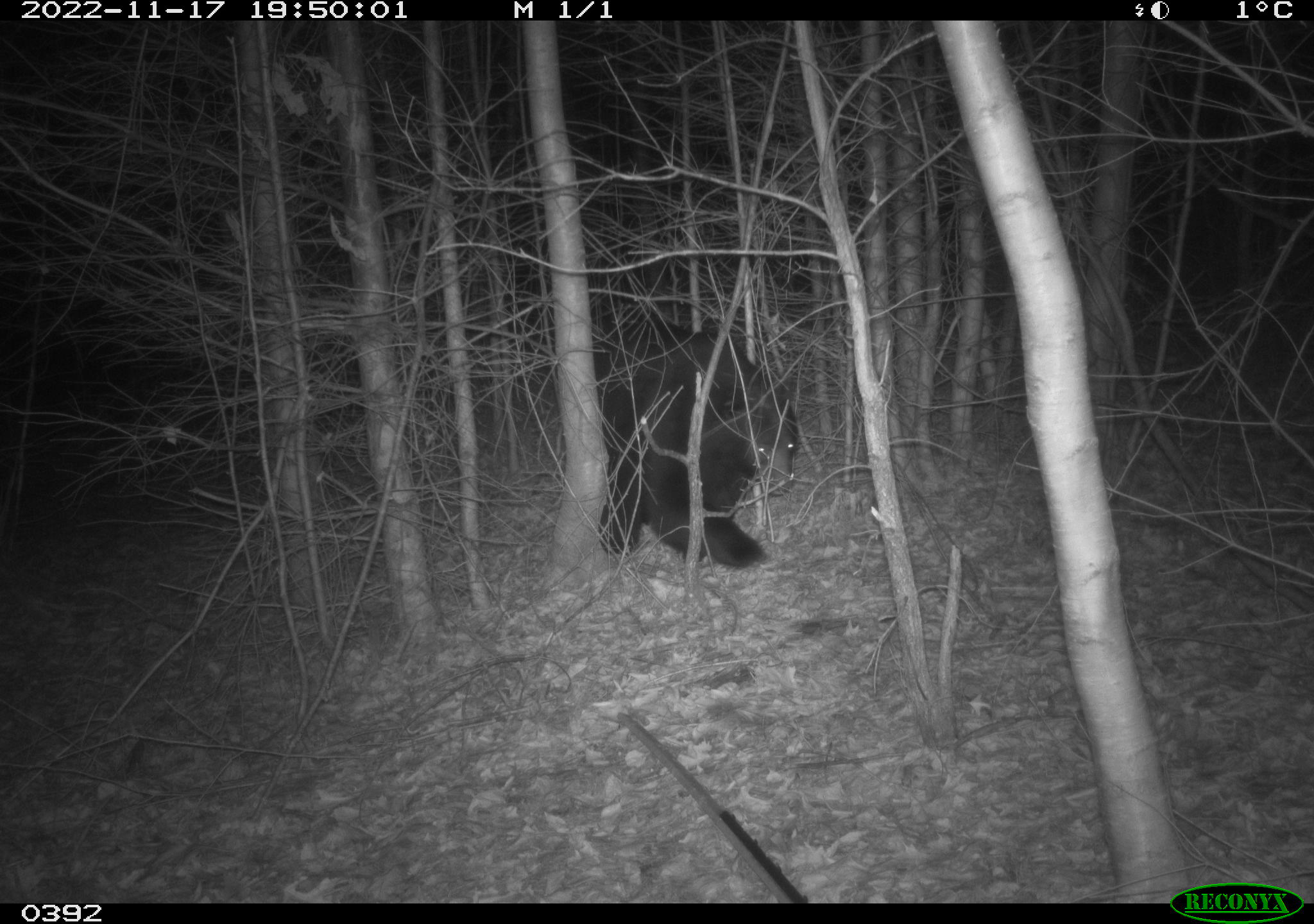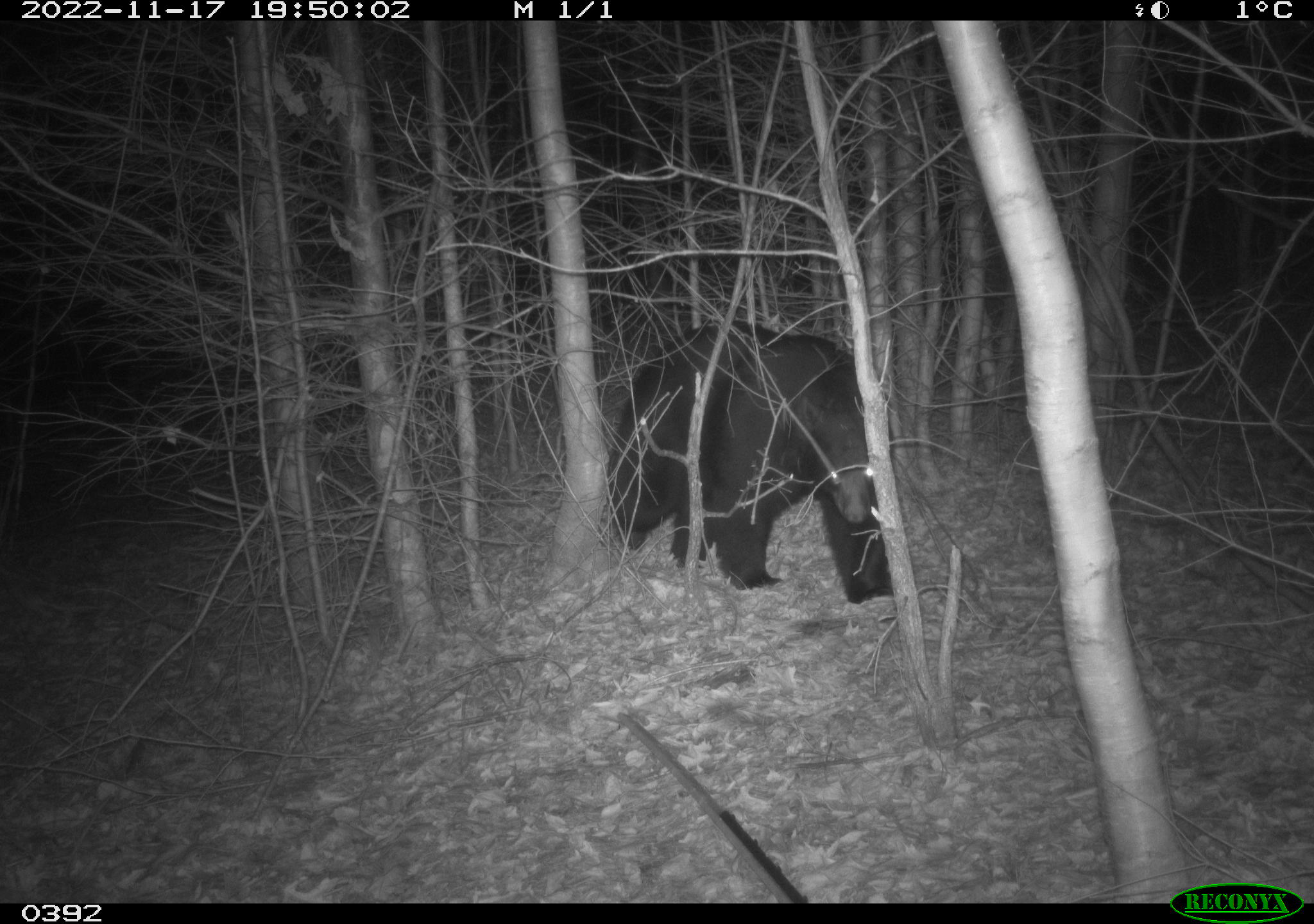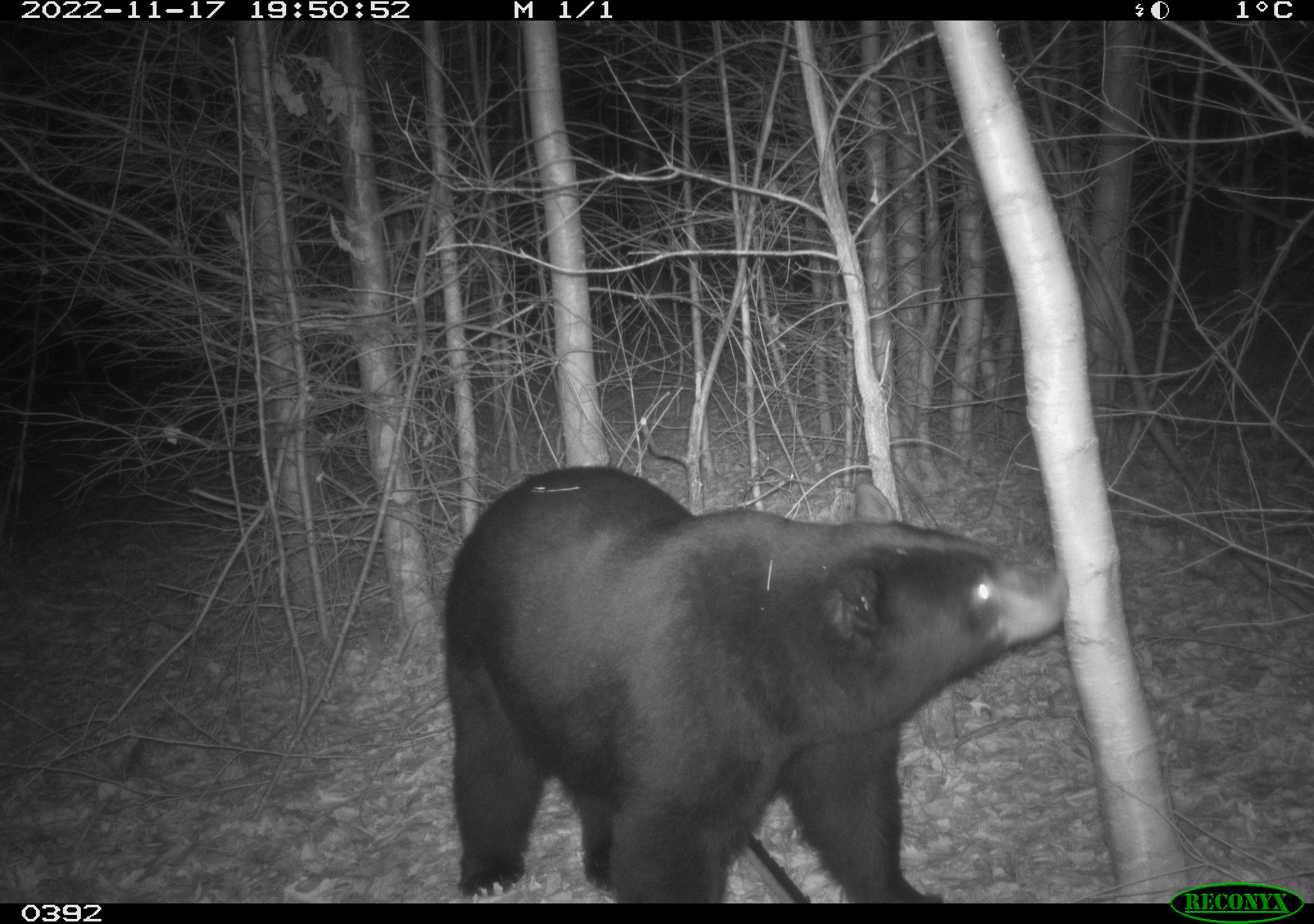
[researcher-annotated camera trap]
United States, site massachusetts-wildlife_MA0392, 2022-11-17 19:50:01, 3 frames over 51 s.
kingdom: Animalia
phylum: Chordata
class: Mammalia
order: Carnivora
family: Ursidae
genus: Ursus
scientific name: Ursus americanus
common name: black bear